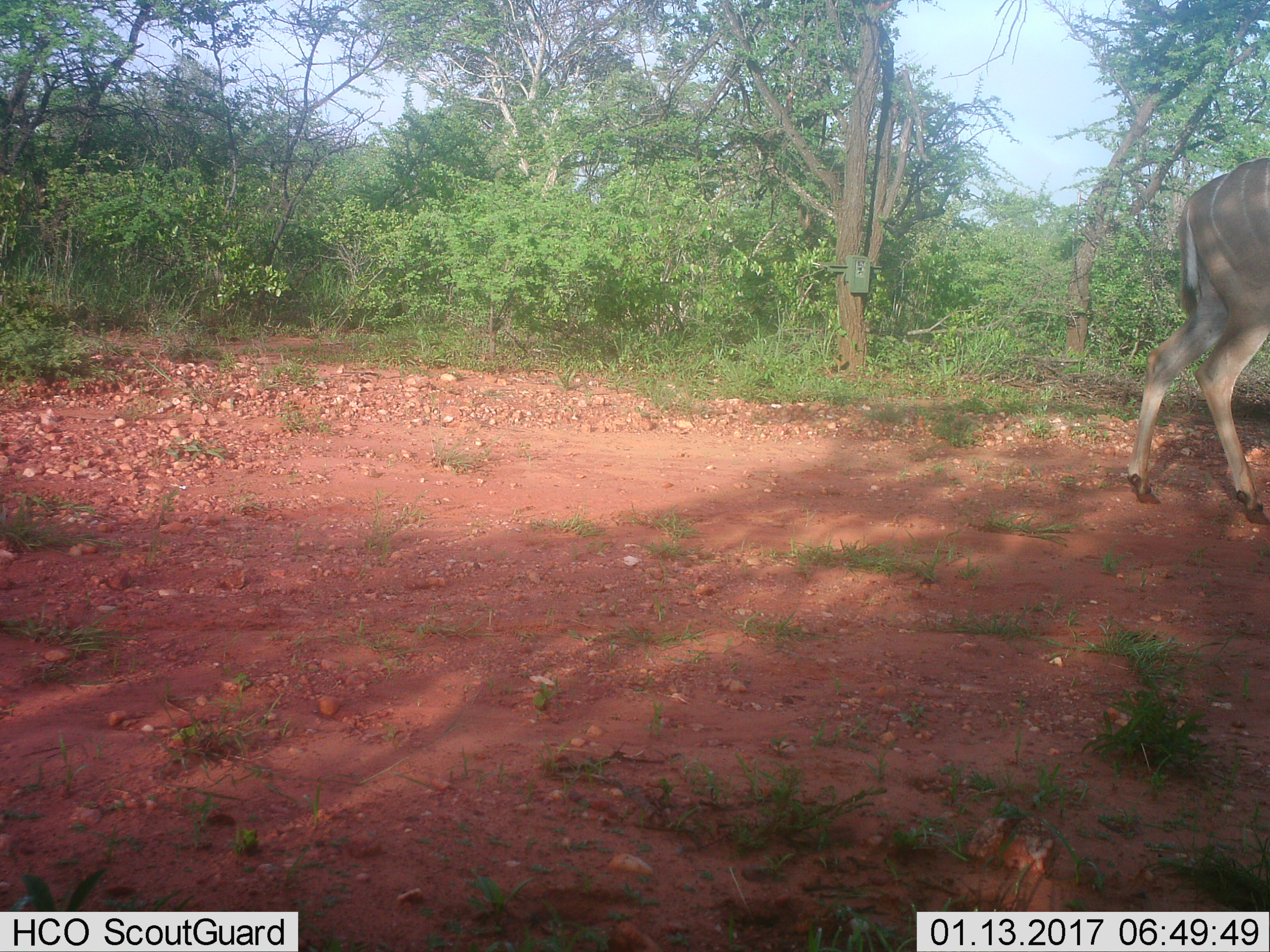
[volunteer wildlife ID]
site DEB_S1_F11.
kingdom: Animalia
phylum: Chordata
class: Mammalia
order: Artiodactyla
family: Bovidae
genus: Tragelaphus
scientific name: Tragelaphus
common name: kudu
Kudu (Tragelaphus), count 1. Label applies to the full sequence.